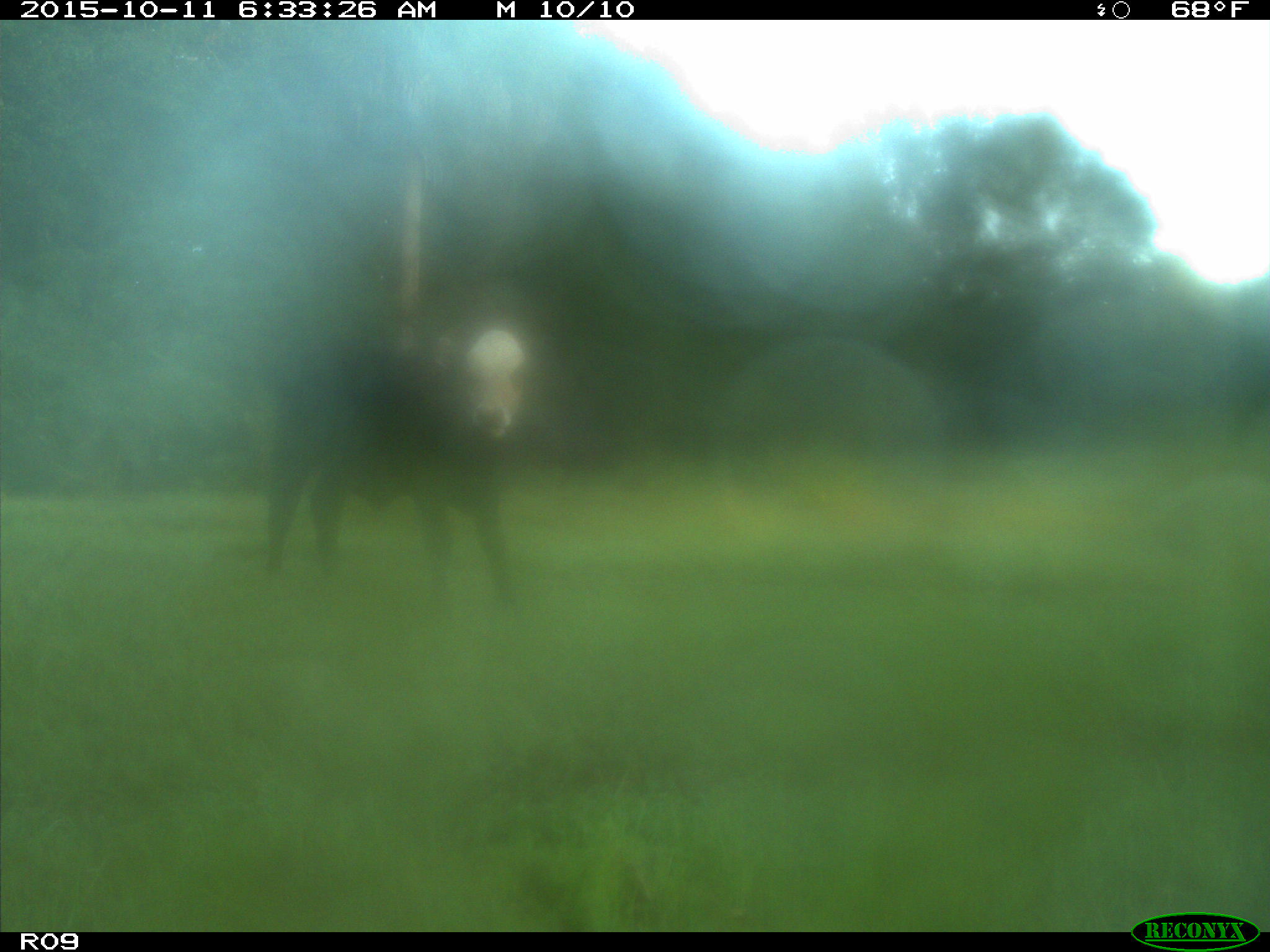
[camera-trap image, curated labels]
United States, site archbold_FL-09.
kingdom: Animalia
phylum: Chordata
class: Mammalia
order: Artiodactyla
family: Bovidae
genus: Bos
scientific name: Bos taurus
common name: domestic cow